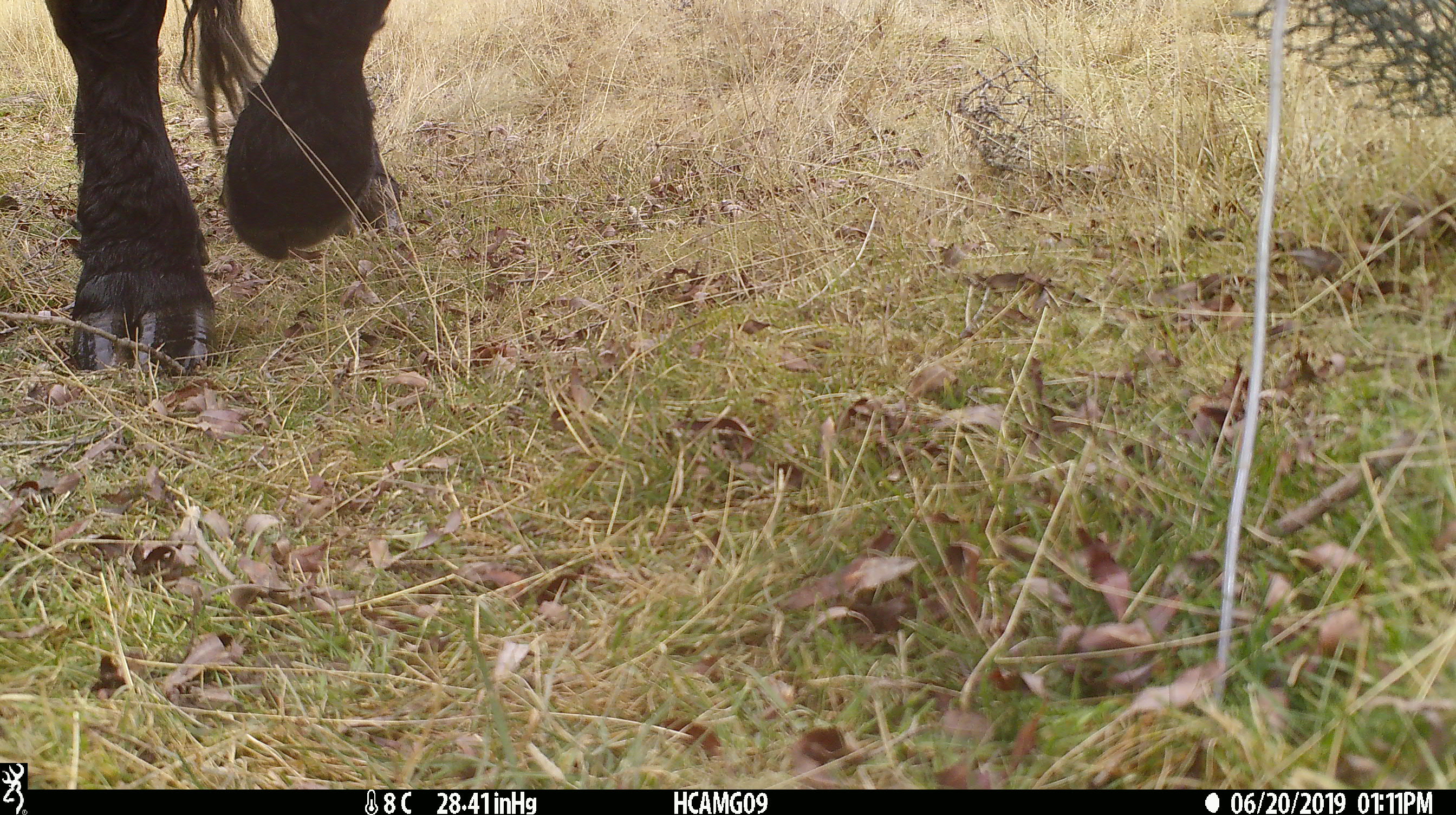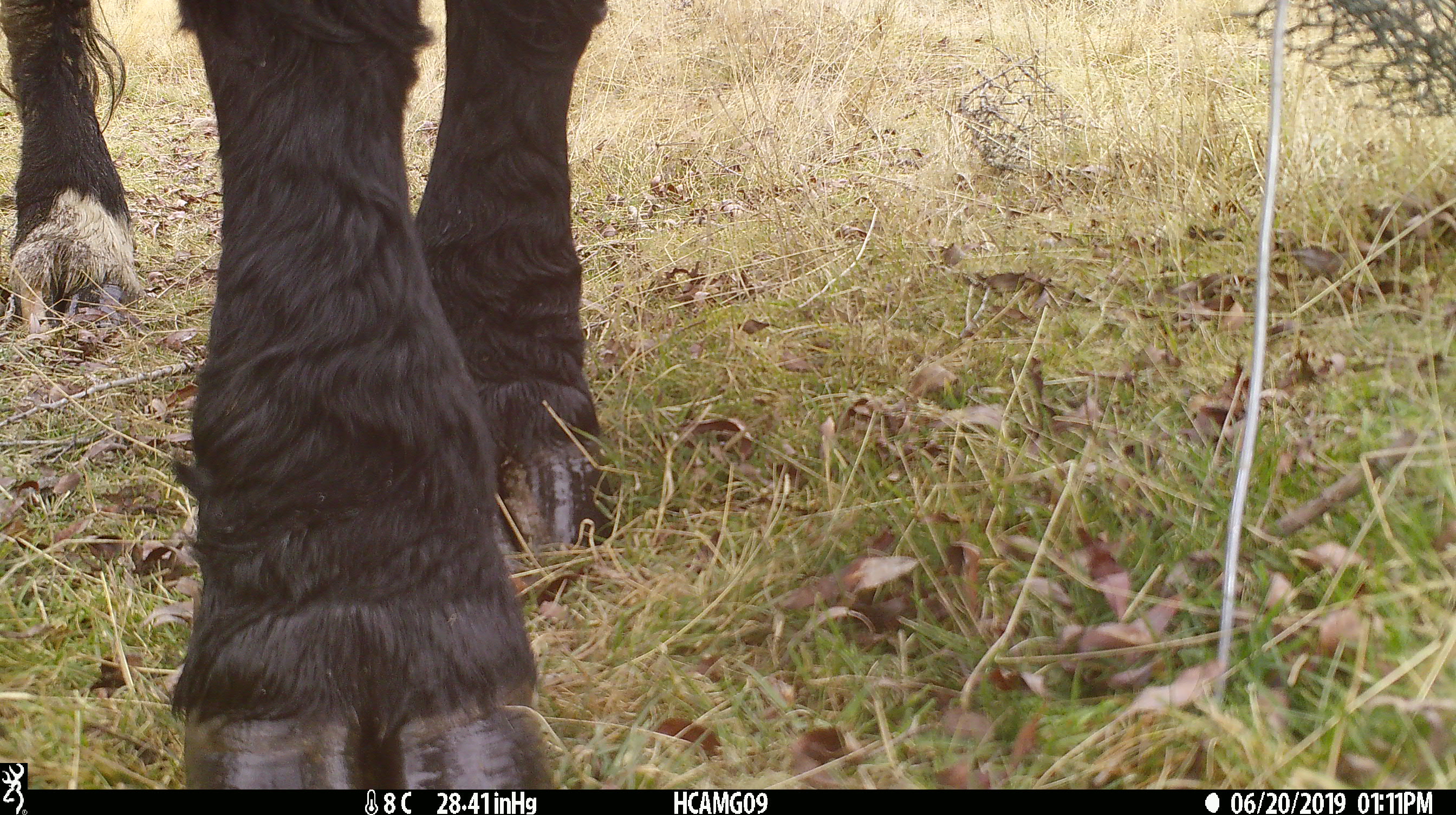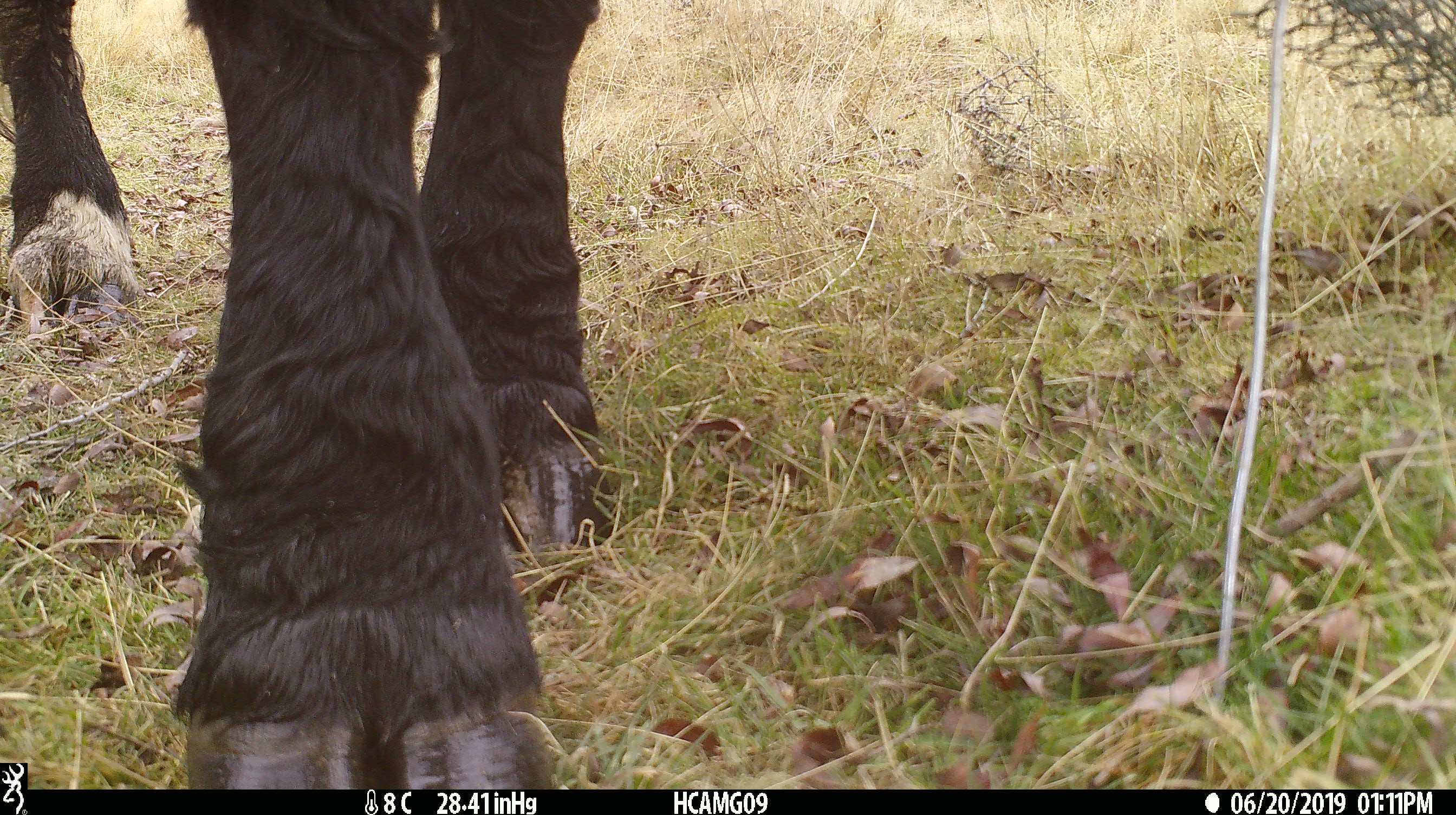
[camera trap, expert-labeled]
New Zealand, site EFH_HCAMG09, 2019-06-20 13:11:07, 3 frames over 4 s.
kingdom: Animalia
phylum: Chordata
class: Mammalia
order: Artiodactyla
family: Bovidae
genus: Bos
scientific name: Bos taurus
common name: domestic cow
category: cow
Cow (domestic cow) (Bos taurus).